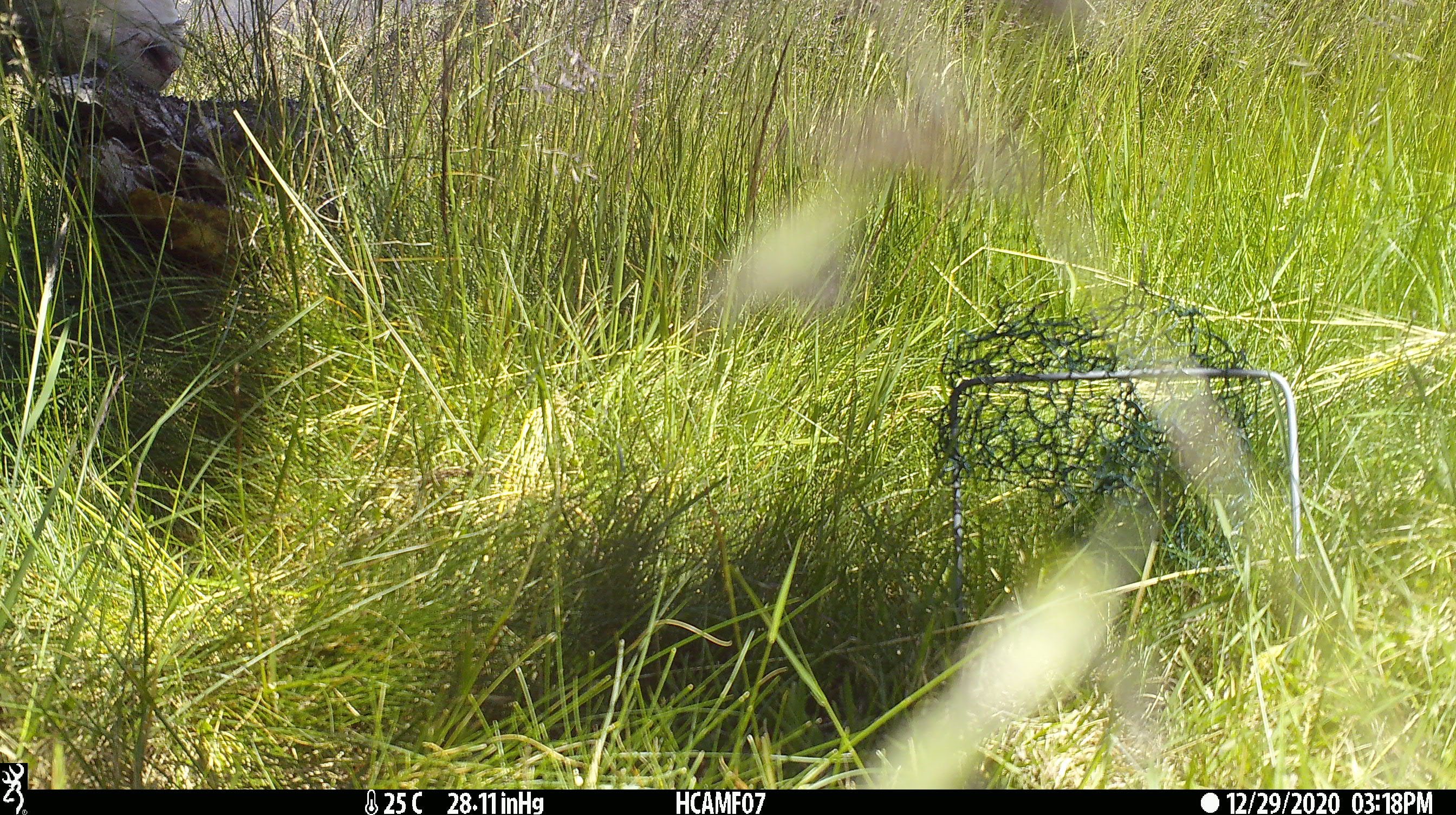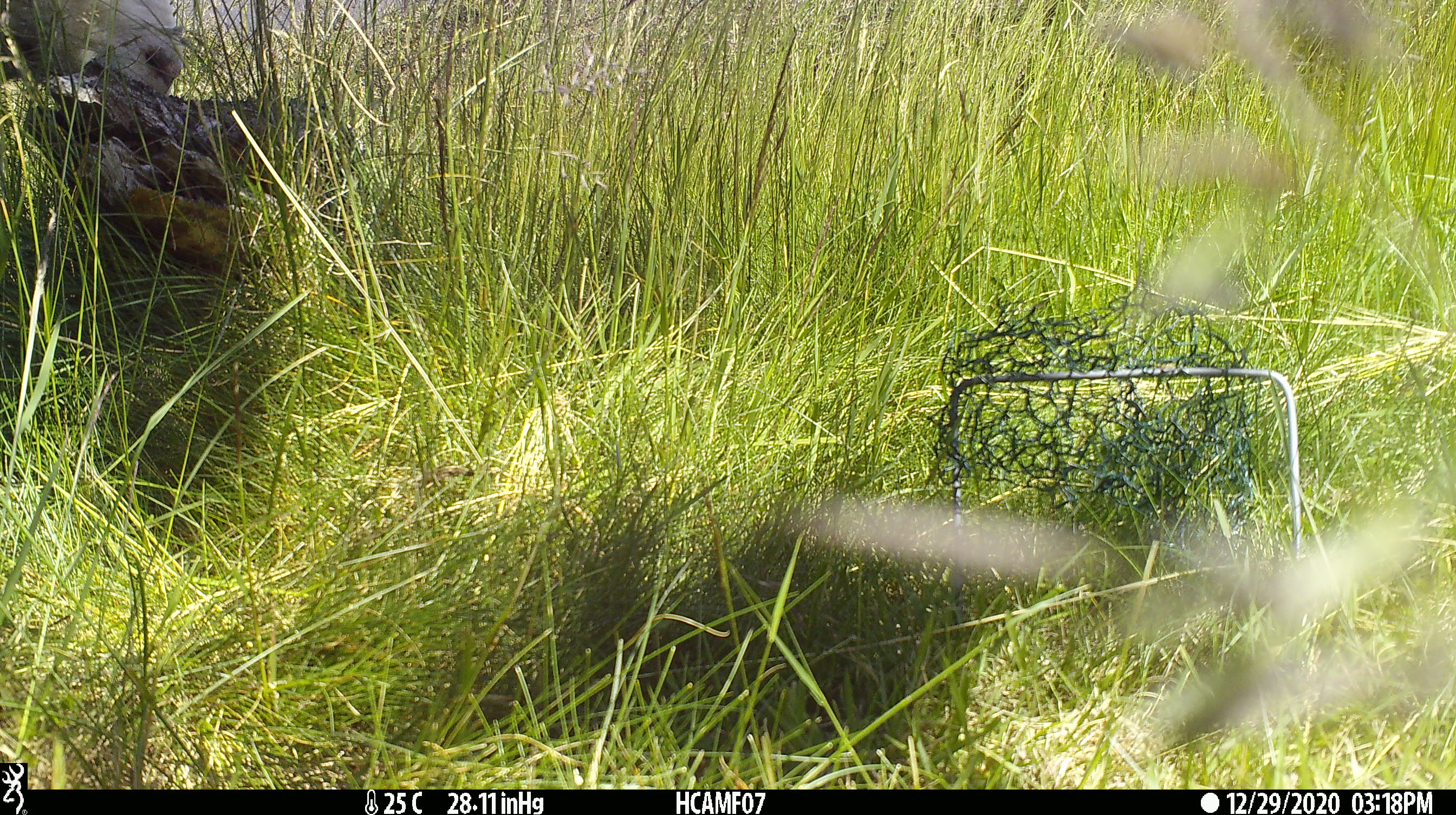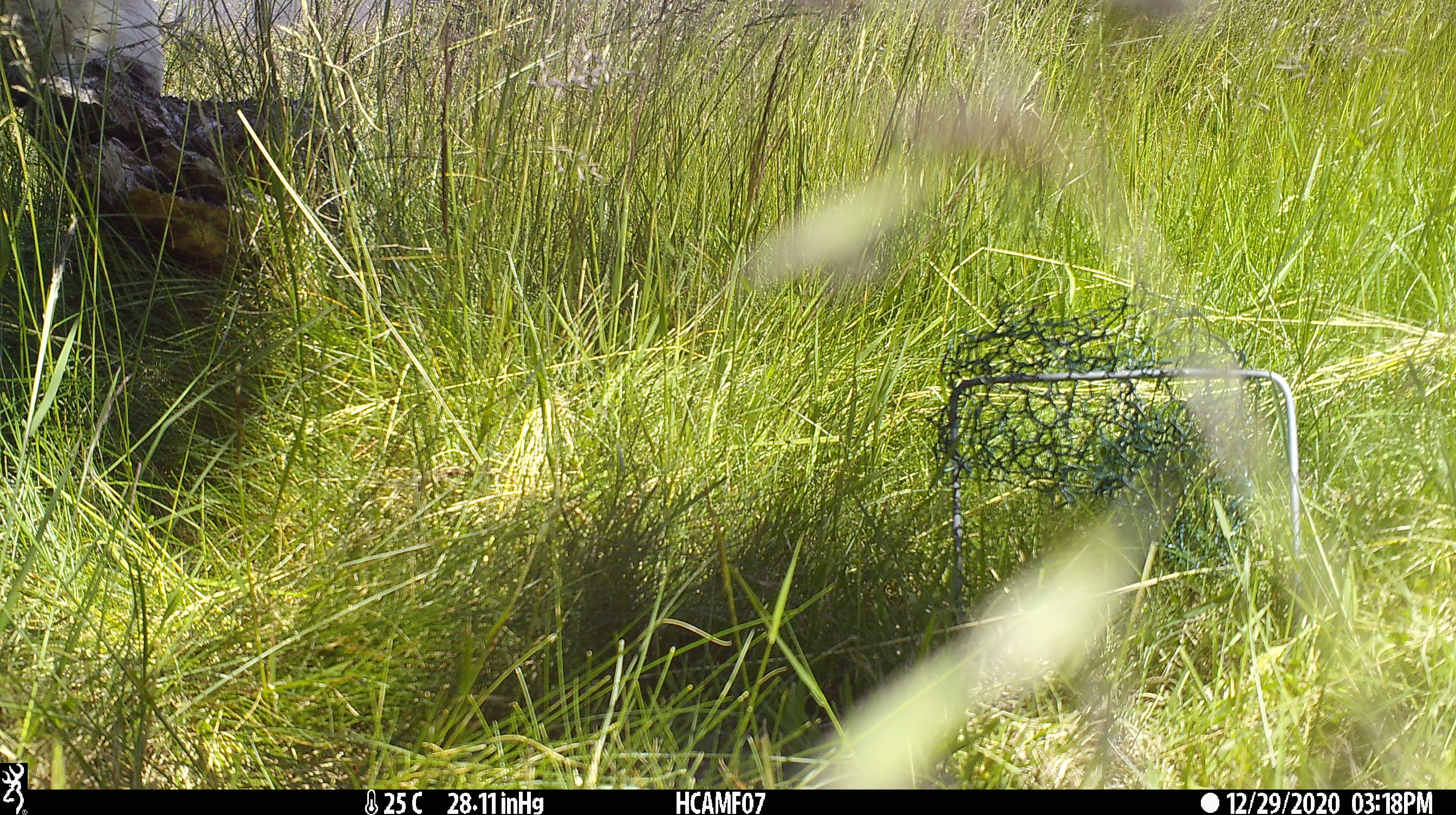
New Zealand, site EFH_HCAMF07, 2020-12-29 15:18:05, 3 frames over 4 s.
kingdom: Animalia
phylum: Chordata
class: Mammalia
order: Artiodactyla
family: Bovidae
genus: Ovis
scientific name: Ovis aries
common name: domestic sheep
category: sheep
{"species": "sheep (domestic sheep) (Ovis aries)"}